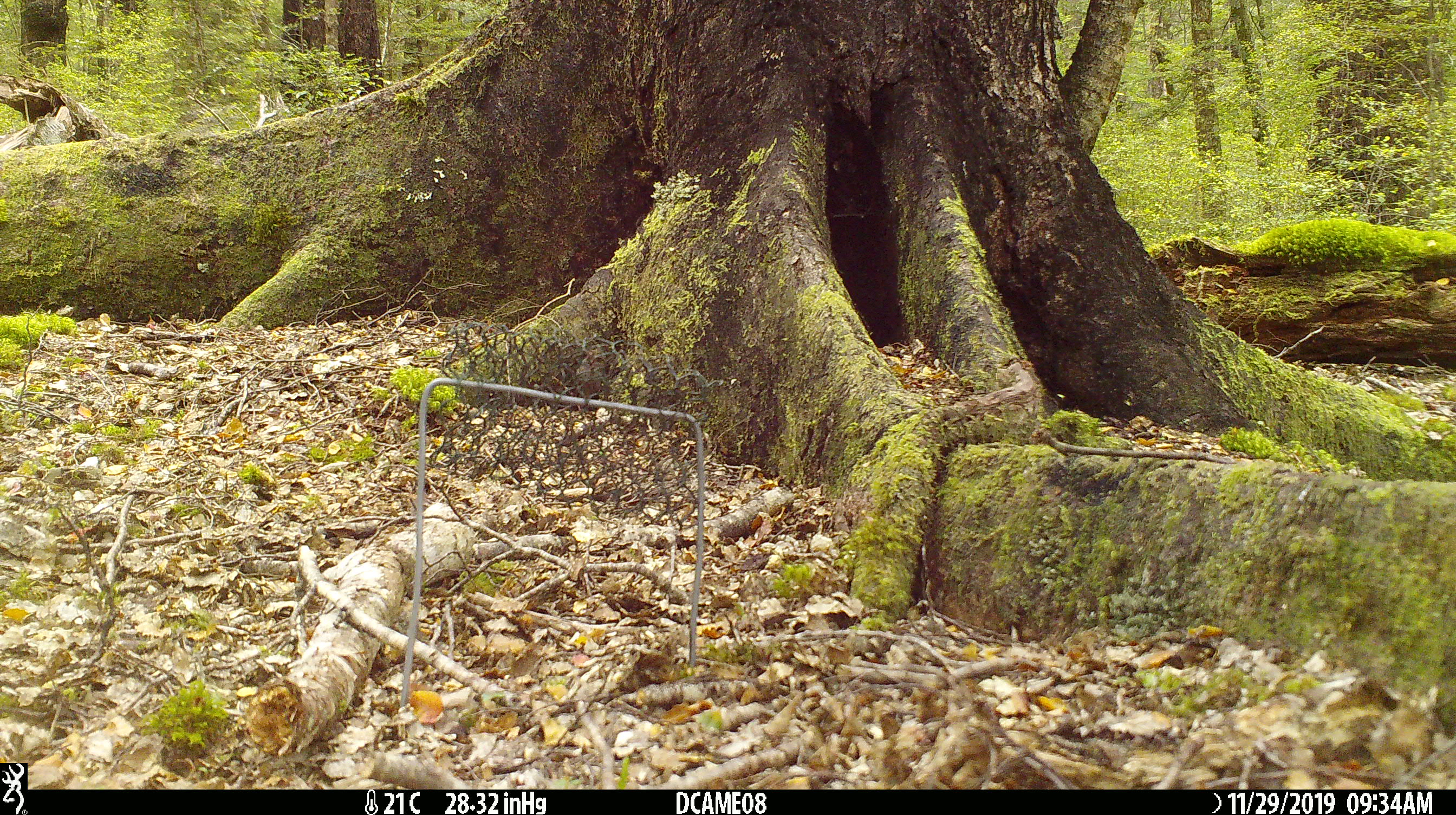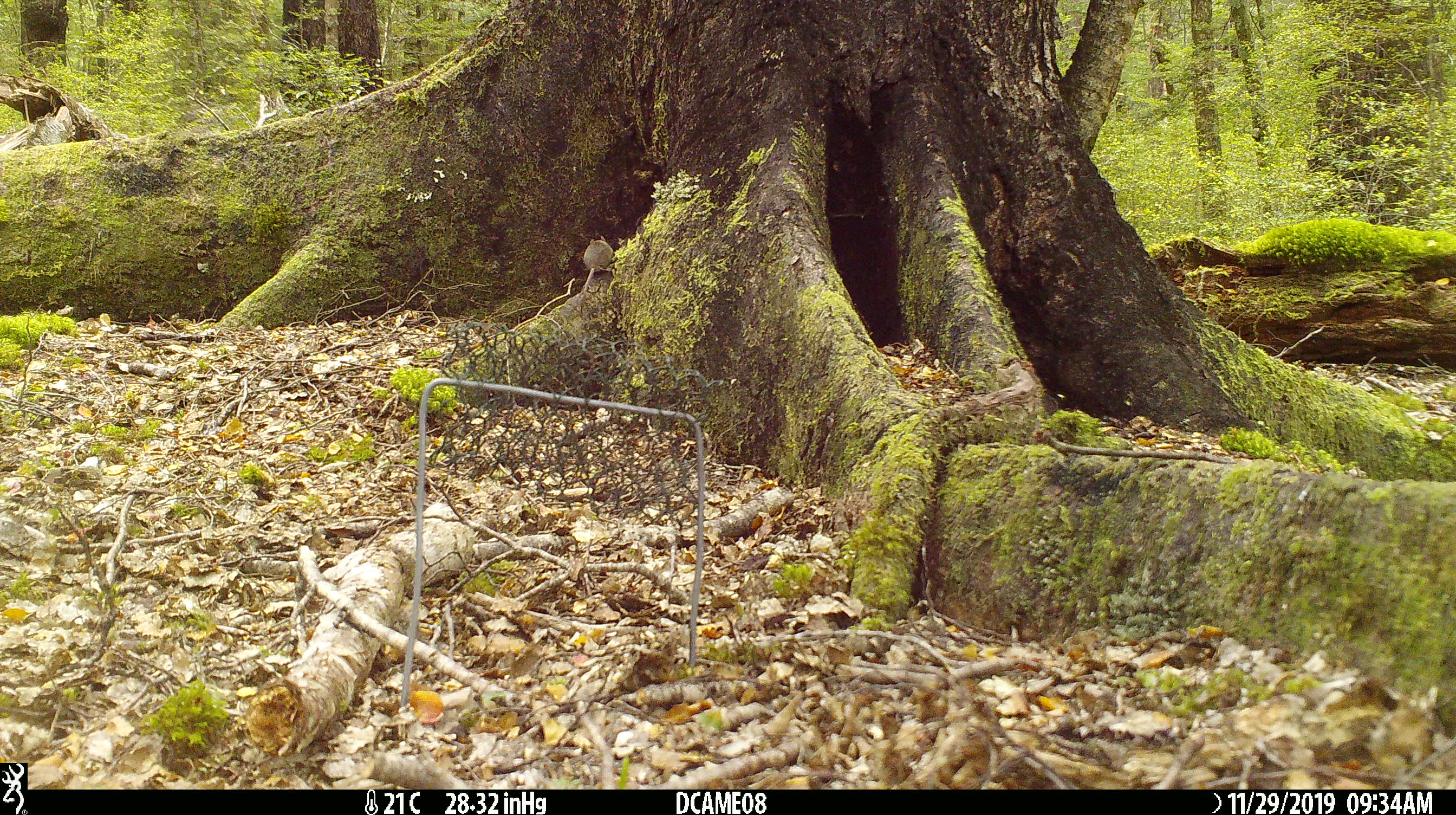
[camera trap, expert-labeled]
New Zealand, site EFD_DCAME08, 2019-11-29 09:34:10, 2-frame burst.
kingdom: Animalia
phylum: Chordata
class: Mammalia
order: Rodentia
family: Muridae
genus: Mus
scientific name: Mus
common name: mouse